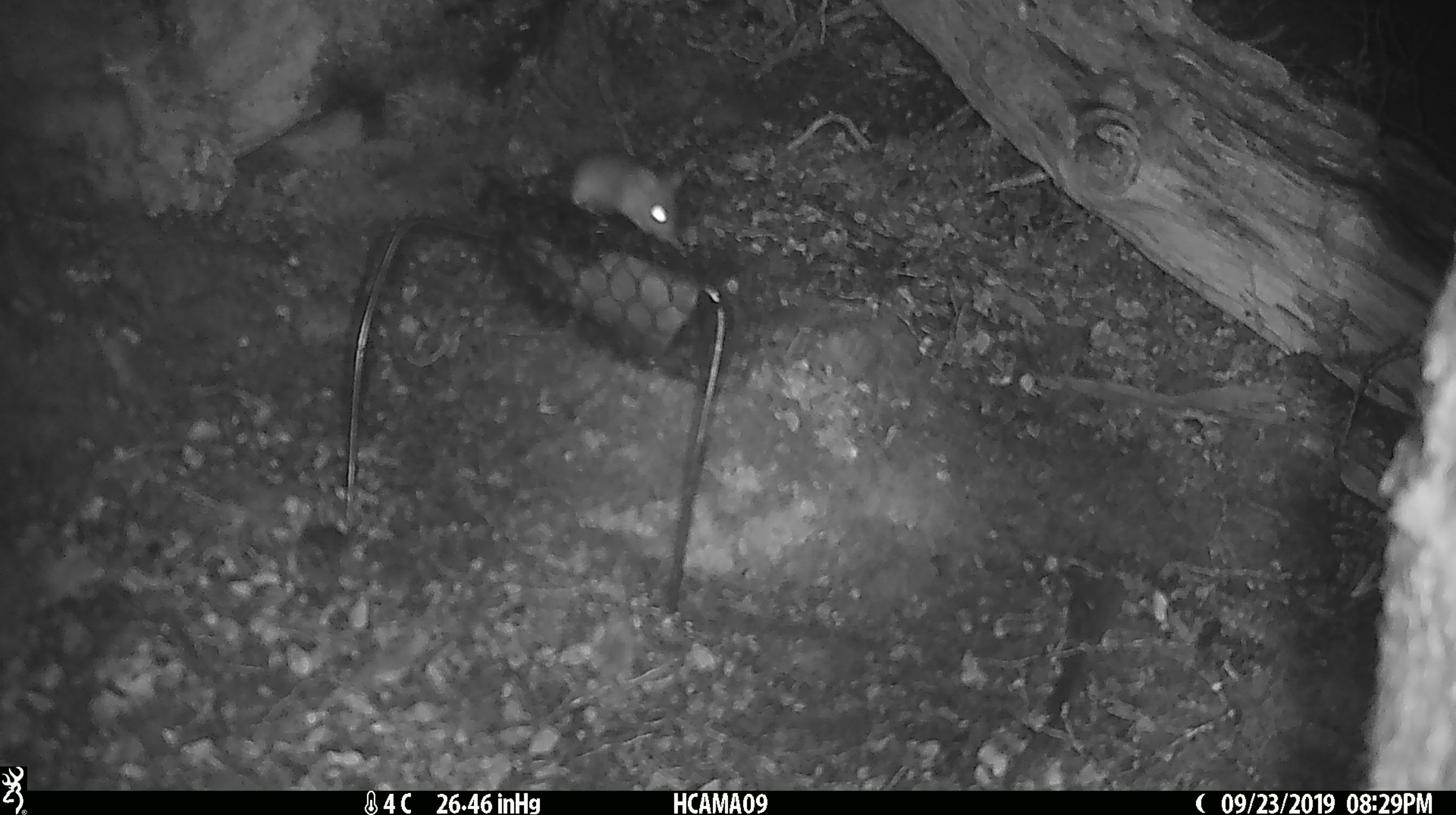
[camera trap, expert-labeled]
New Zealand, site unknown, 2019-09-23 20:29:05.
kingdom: Animalia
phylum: Chordata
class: Mammalia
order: Rodentia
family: Muridae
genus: Mus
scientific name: Mus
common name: mouse